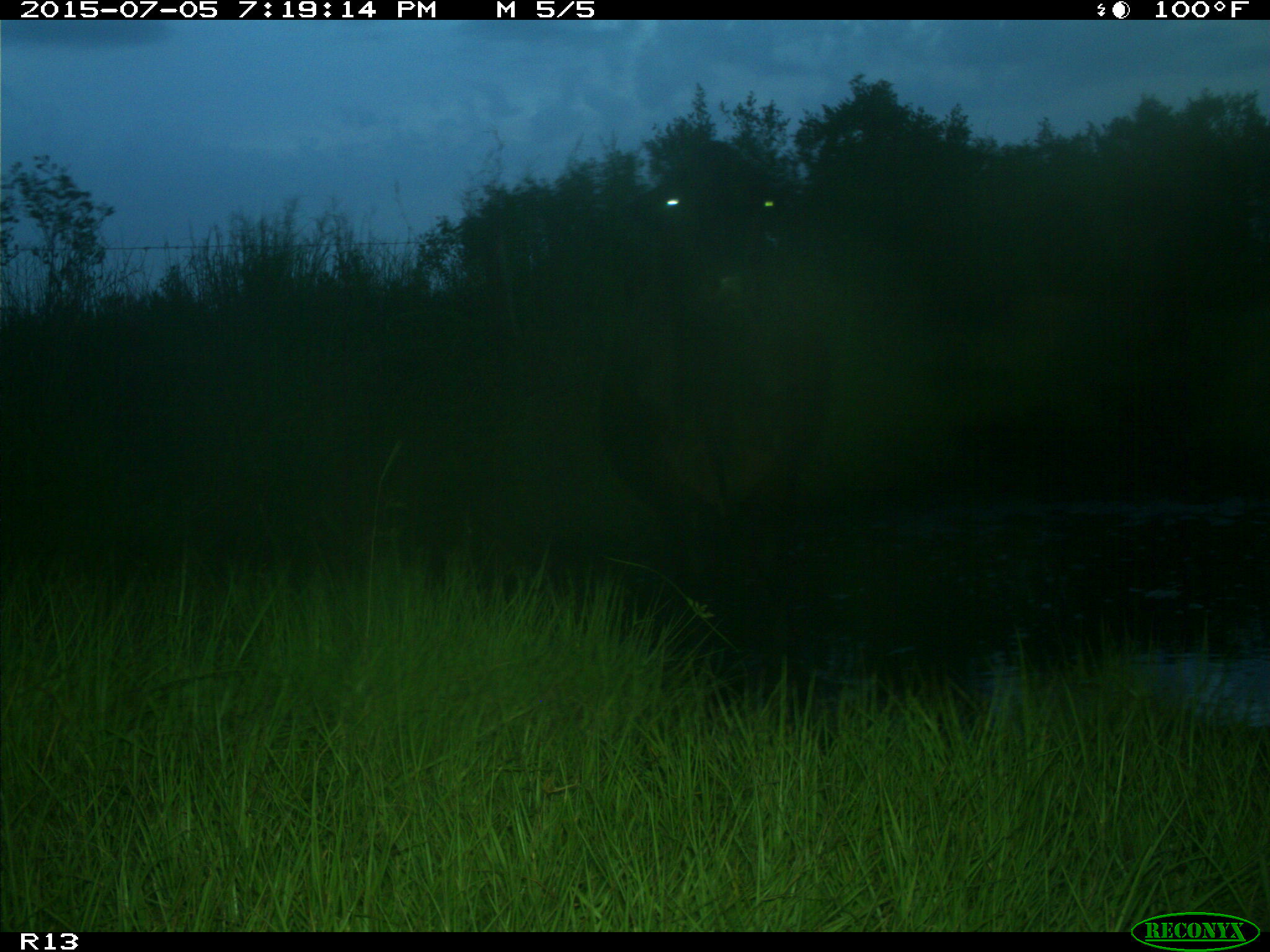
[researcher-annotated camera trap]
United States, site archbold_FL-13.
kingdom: Animalia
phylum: Chordata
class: Mammalia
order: Artiodactyla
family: Bovidae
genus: Bos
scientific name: Bos taurus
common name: domestic cow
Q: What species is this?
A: Bos taurus (domestic cow).